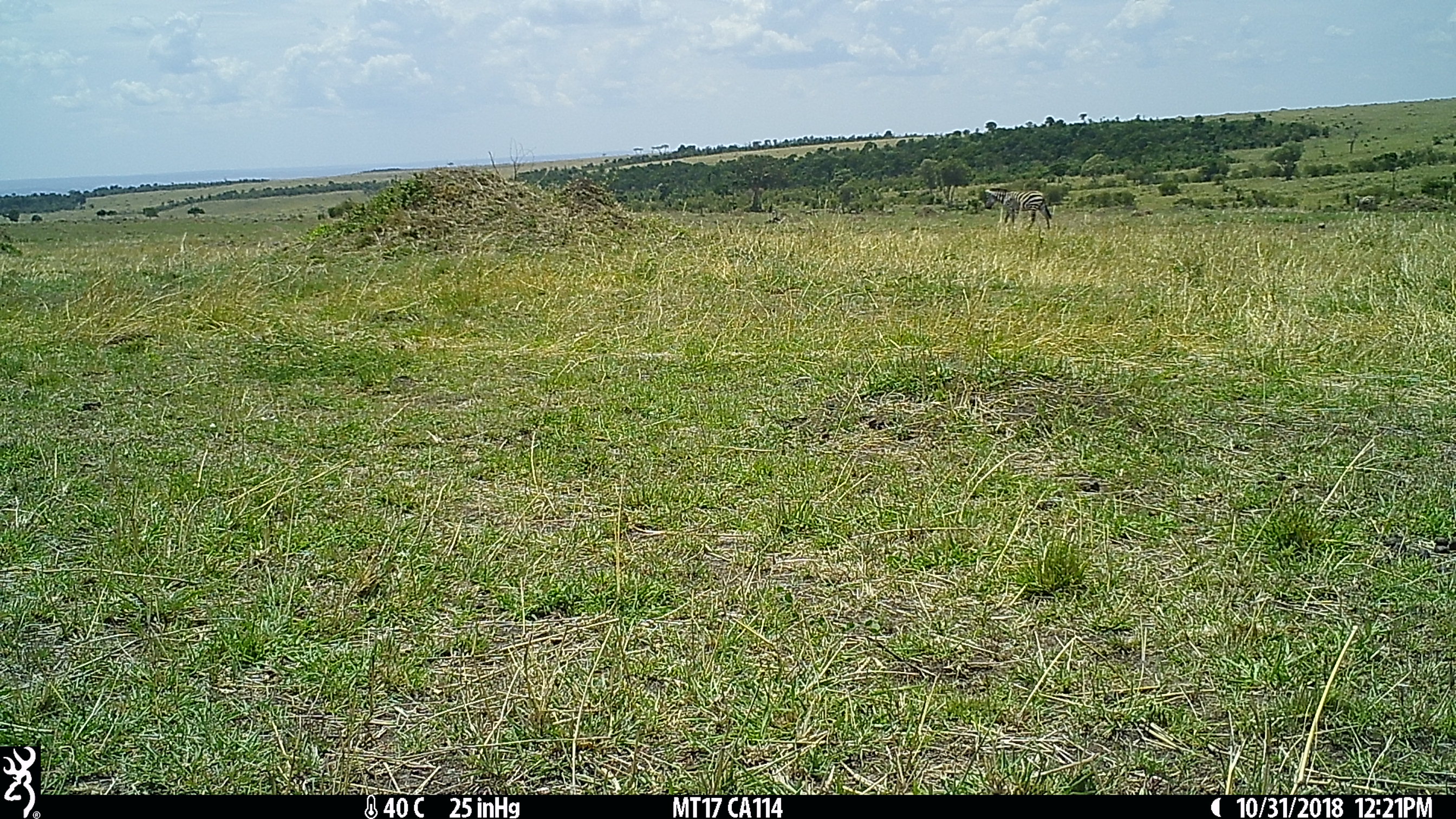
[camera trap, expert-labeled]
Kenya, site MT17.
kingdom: Animalia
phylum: Chordata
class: Mammalia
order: Perissodactyla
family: Equidae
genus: Equus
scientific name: Equus quagga burchellii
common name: burchell's zebra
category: zebra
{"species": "zebra (burchell's zebra) (Equus quagga burchellii)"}